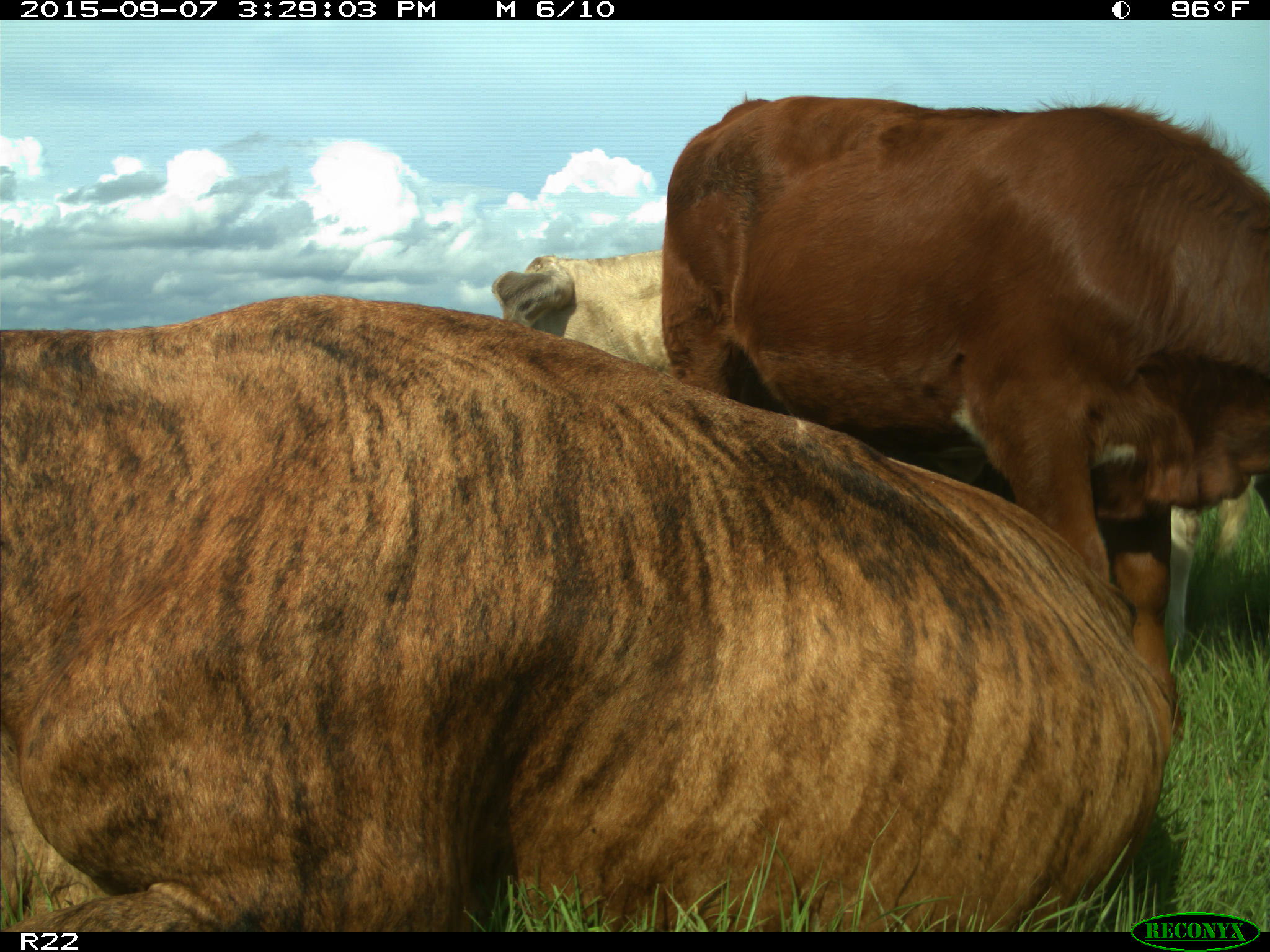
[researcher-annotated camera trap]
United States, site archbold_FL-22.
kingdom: Animalia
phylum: Chordata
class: Mammalia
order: Artiodactyla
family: Bovidae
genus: Bos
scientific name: Bos taurus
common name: domestic cow